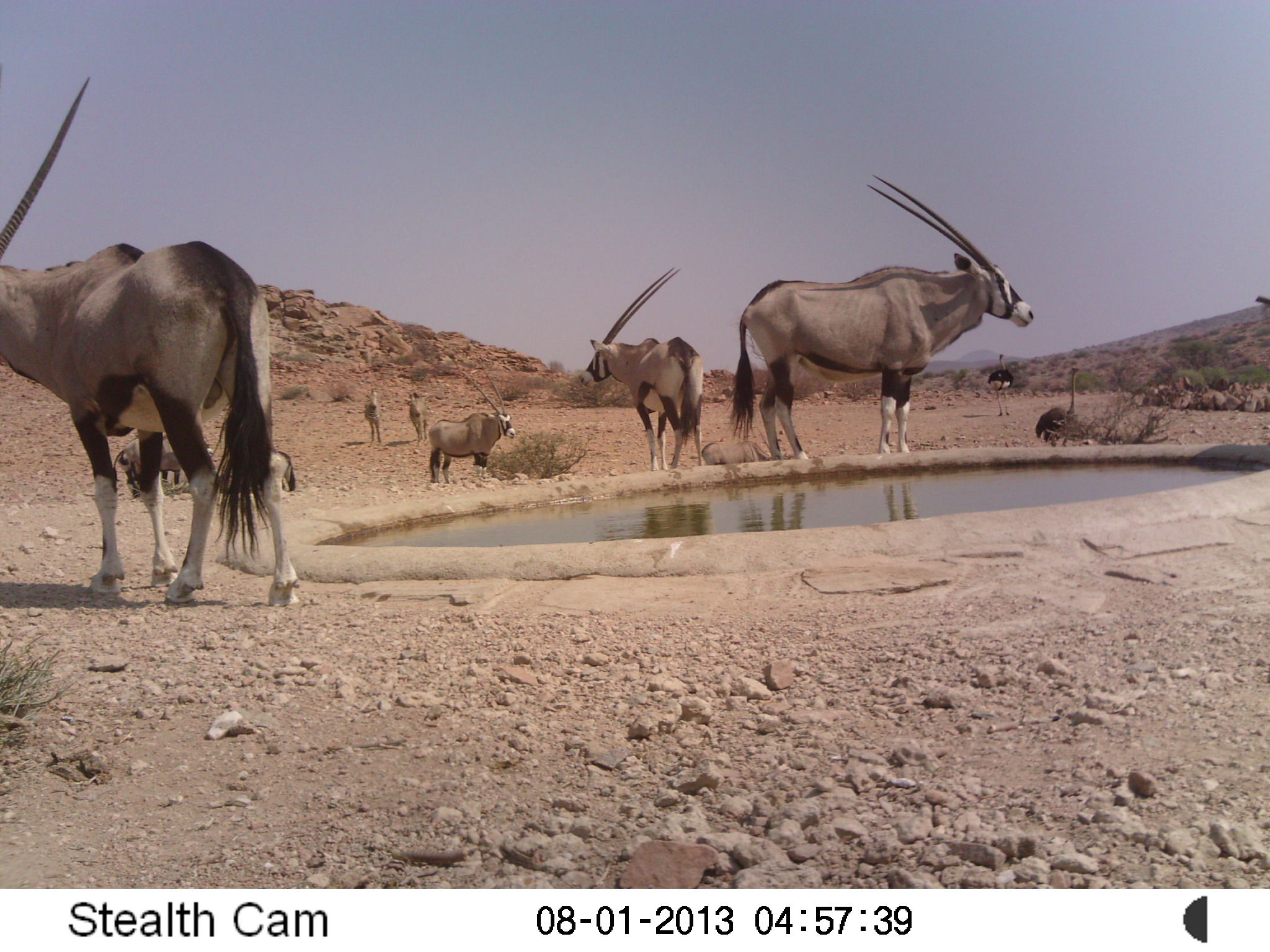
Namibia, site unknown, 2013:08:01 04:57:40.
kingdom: Animalia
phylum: Chordata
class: Mammalia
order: Artiodactyla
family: Bovidae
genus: Oryx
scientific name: Oryx gazella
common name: gemsbok